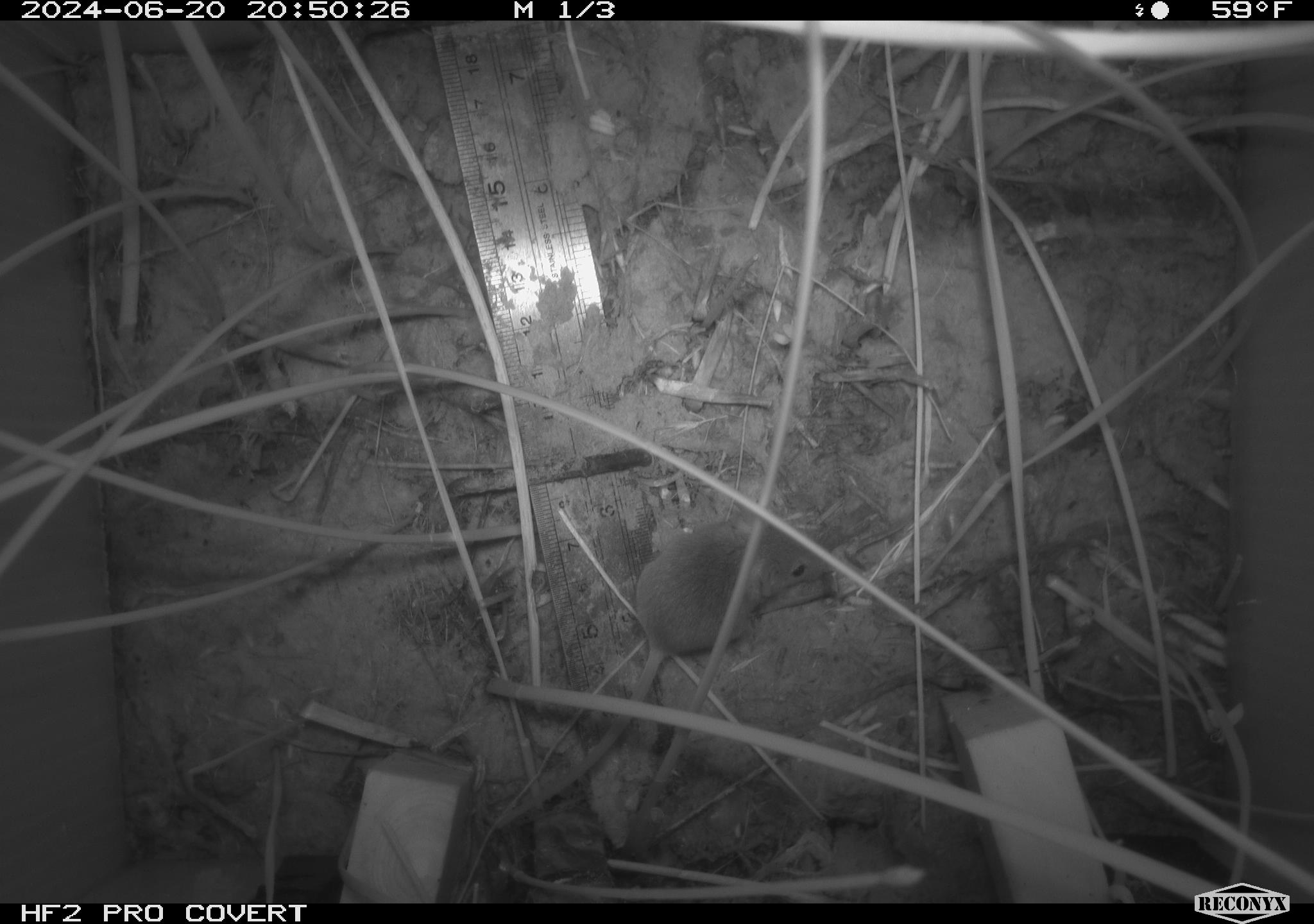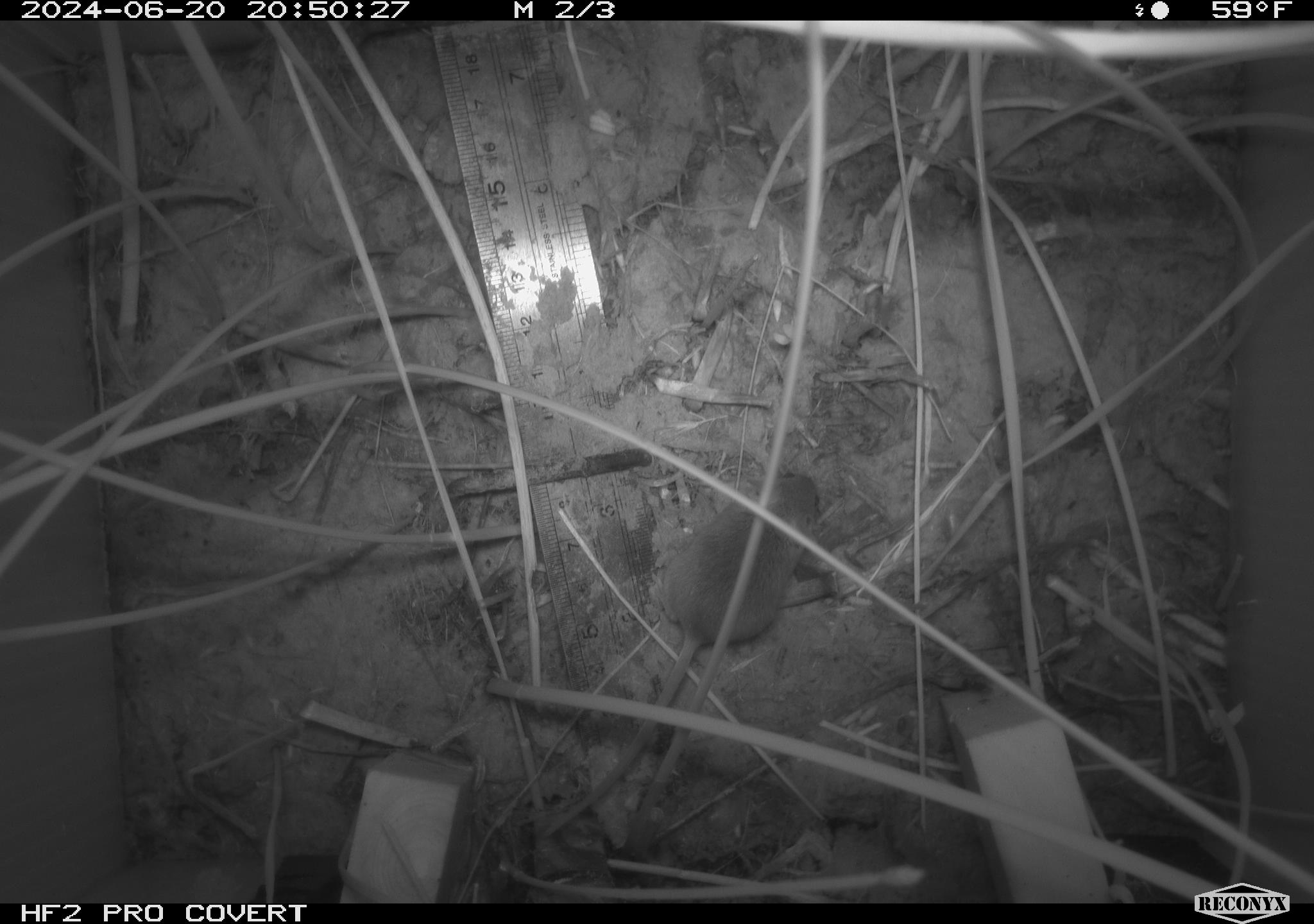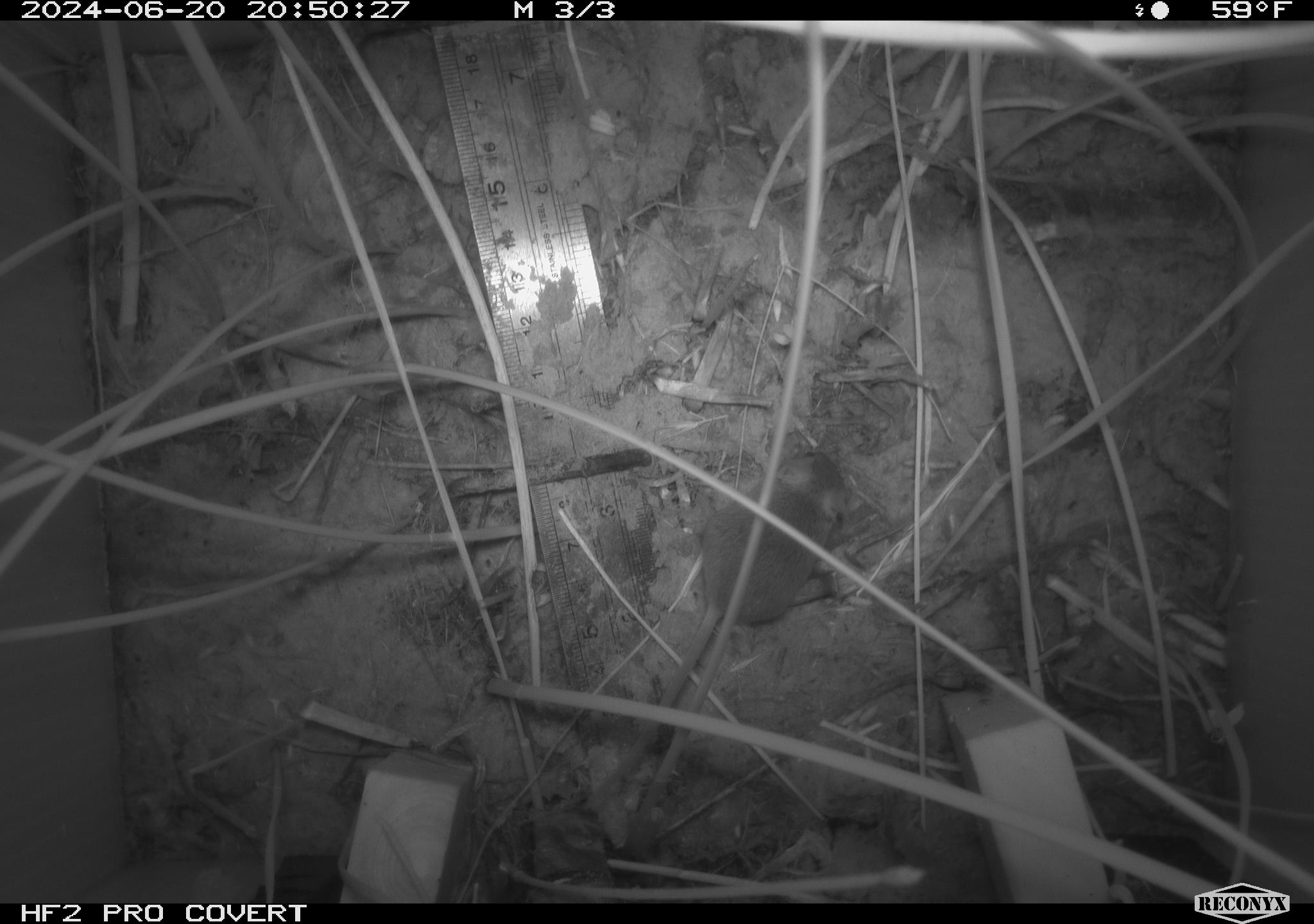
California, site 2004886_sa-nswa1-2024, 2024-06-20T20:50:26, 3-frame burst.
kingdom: Animalia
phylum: Chordata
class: Mammalia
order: Rodentia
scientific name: Rodentia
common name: rodent